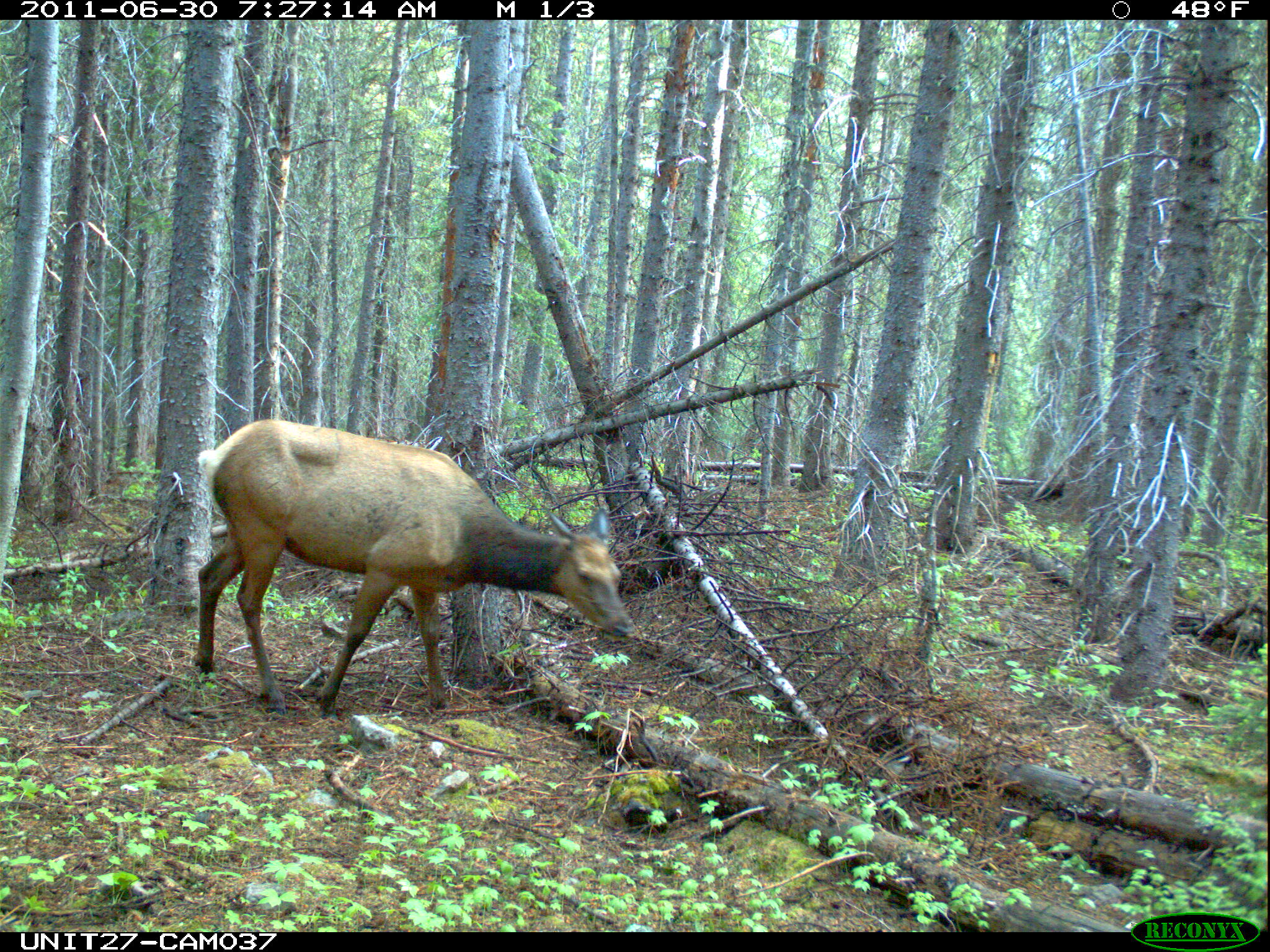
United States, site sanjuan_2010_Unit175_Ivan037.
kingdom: Animalia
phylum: Chordata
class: Mammalia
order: Artiodactyla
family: Cervidae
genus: Cervus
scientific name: Cervus elaphus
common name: red deer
Cervus elaphus (red deer).